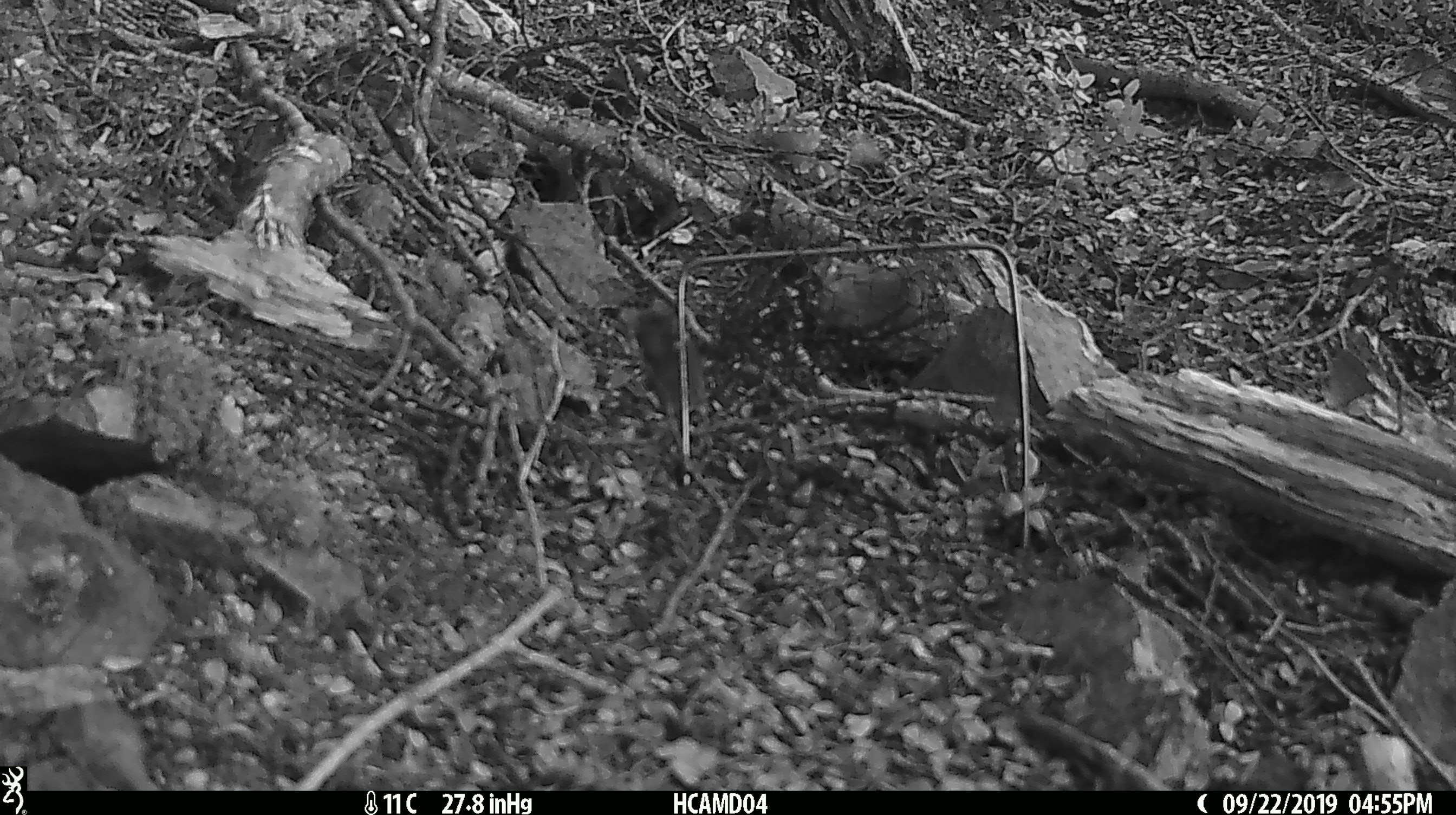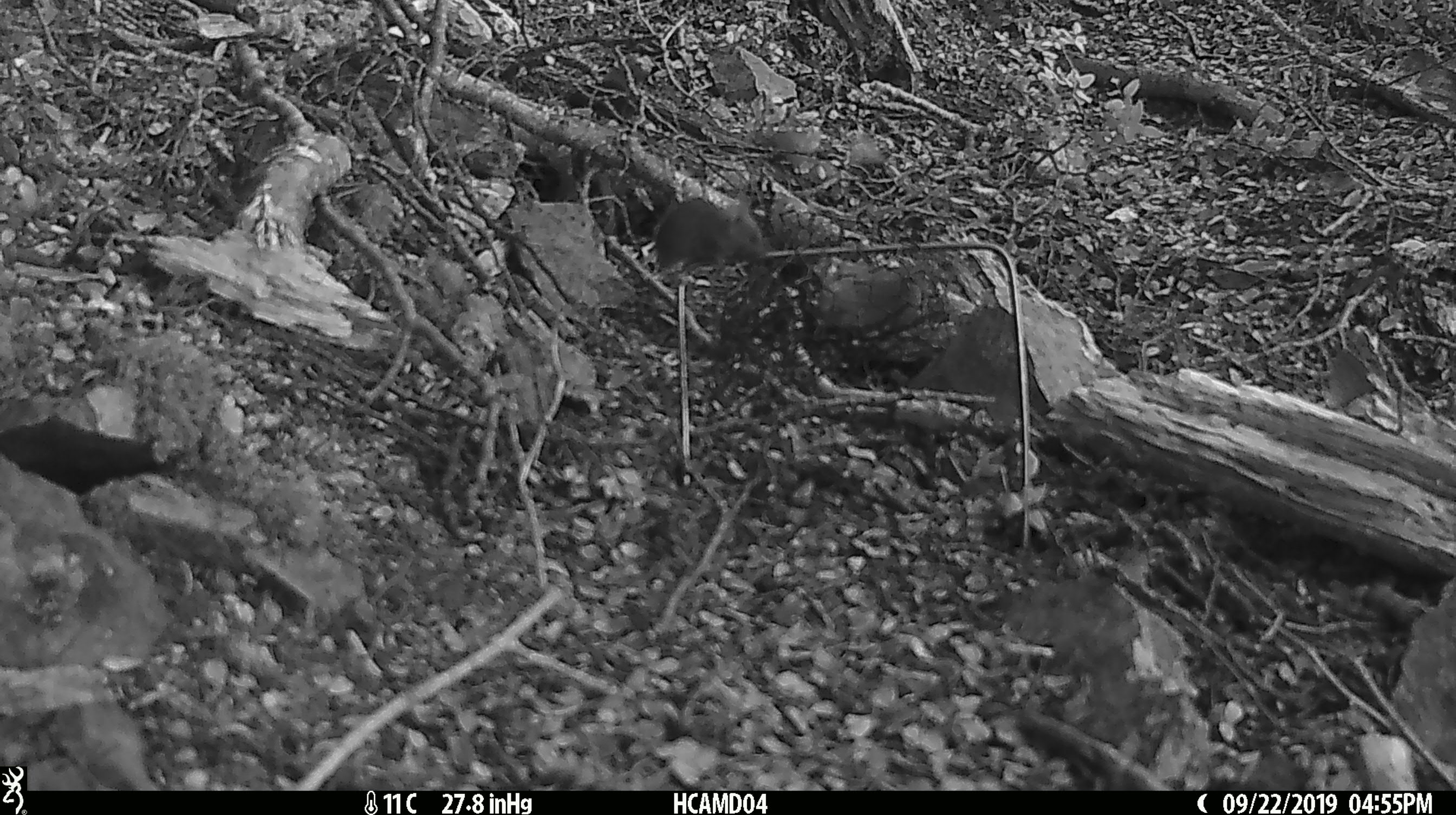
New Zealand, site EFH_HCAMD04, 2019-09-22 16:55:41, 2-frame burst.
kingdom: Animalia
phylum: Chordata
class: Mammalia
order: Rodentia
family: Muridae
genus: Mus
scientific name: Mus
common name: mouse